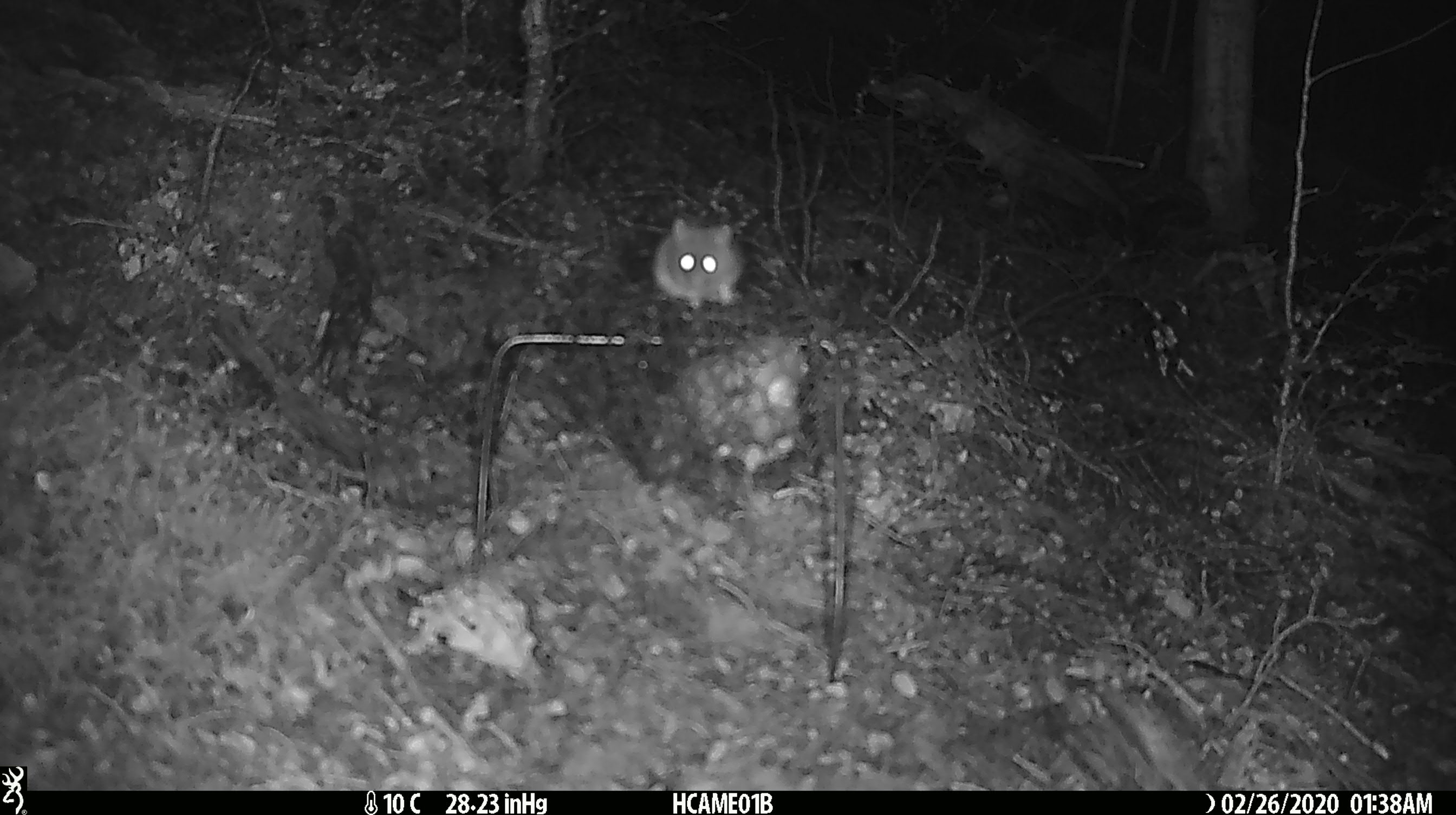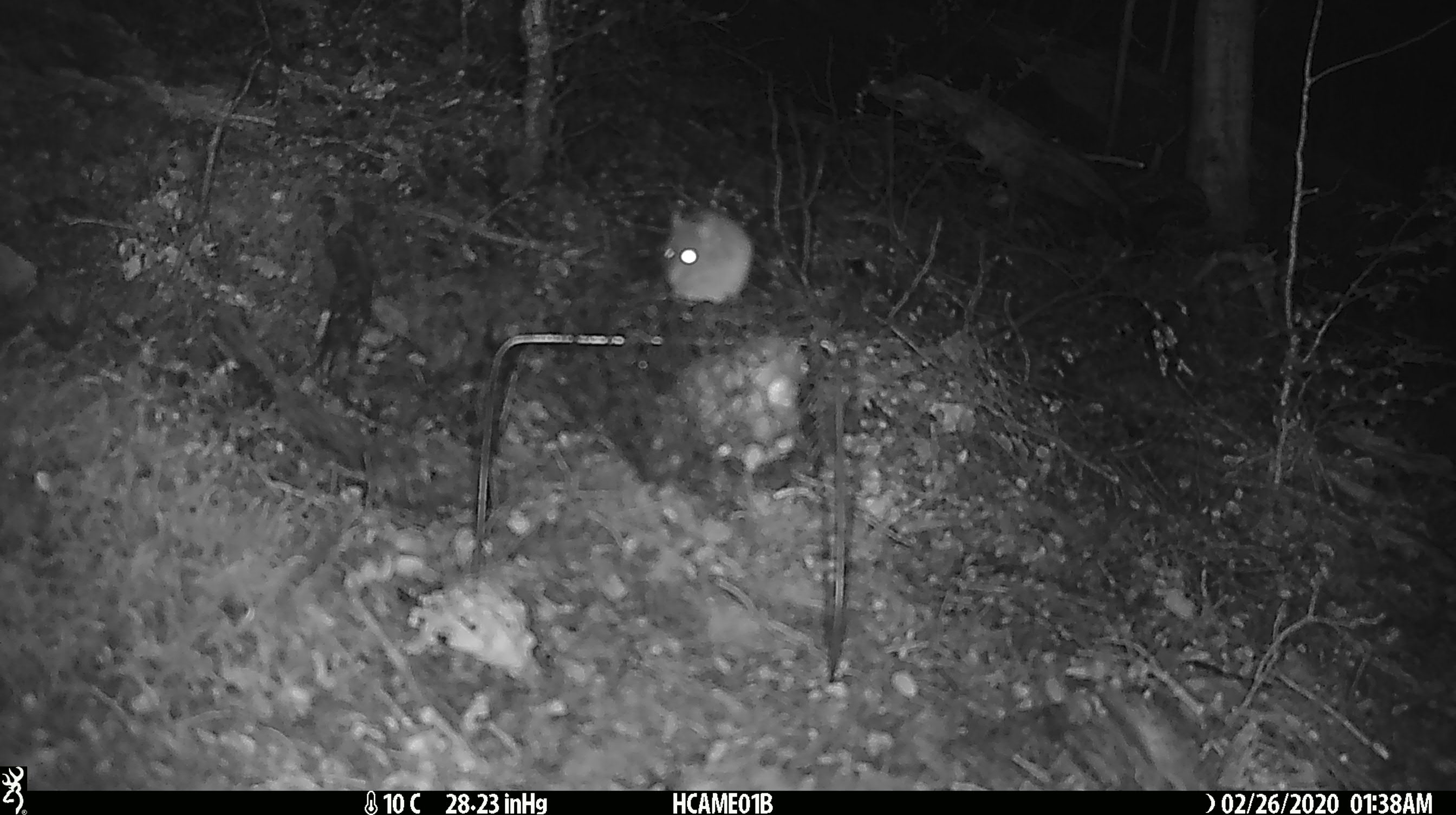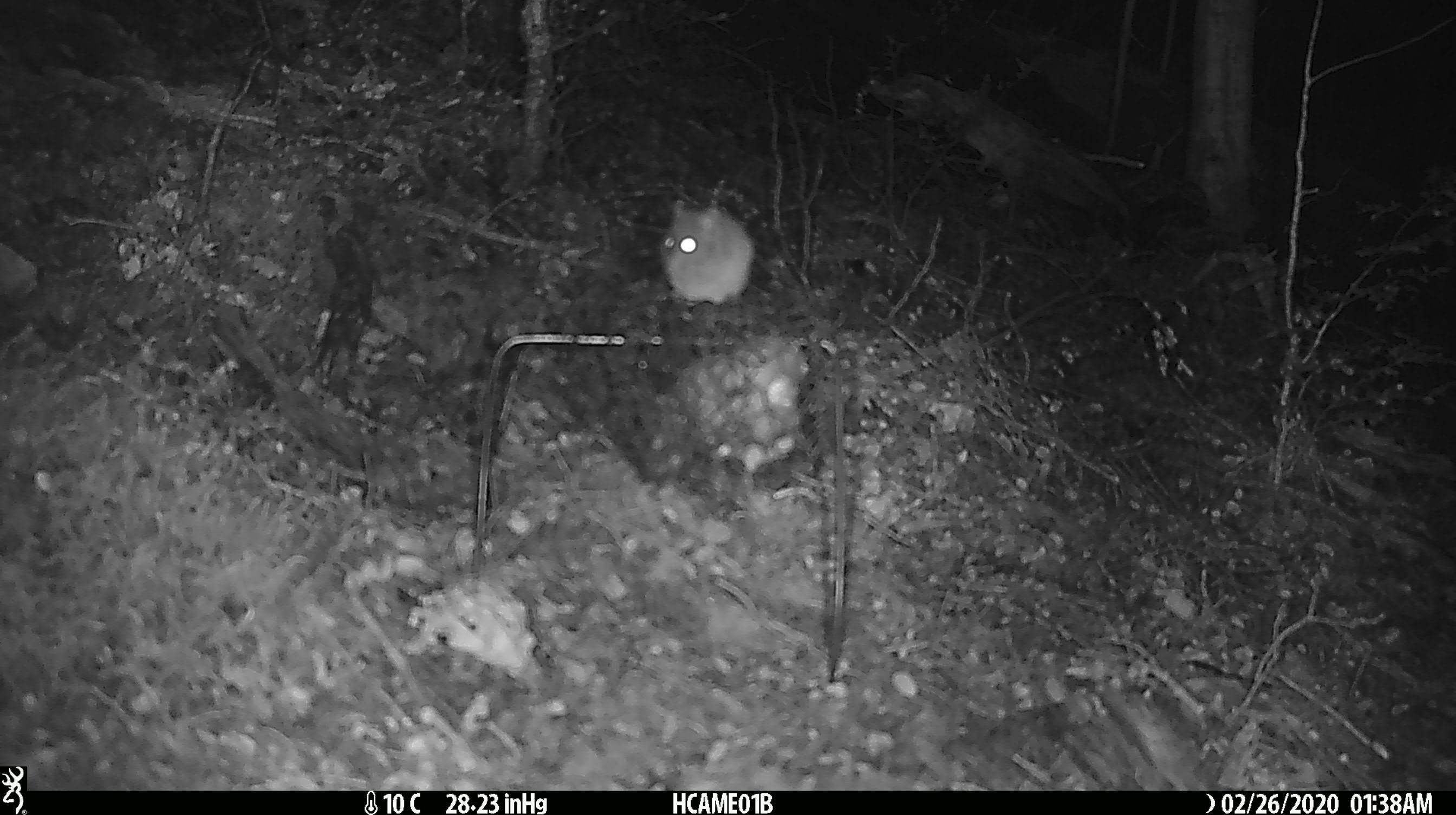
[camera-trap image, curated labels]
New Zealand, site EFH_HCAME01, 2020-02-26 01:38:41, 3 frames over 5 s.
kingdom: Animalia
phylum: Chordata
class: Mammalia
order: Rodentia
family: Muridae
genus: Mus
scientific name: Mus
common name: mouse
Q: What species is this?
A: Mouse (Mus).